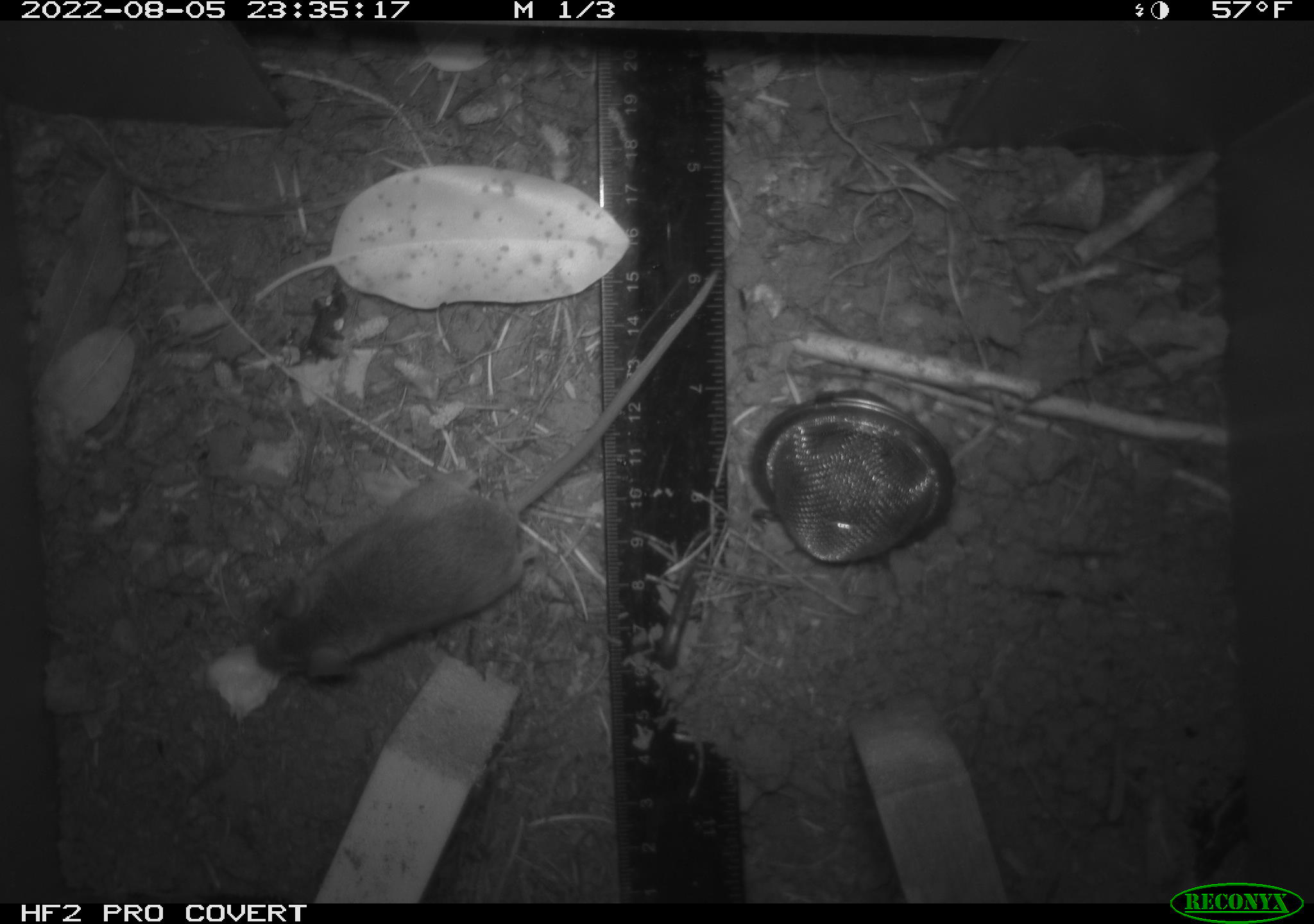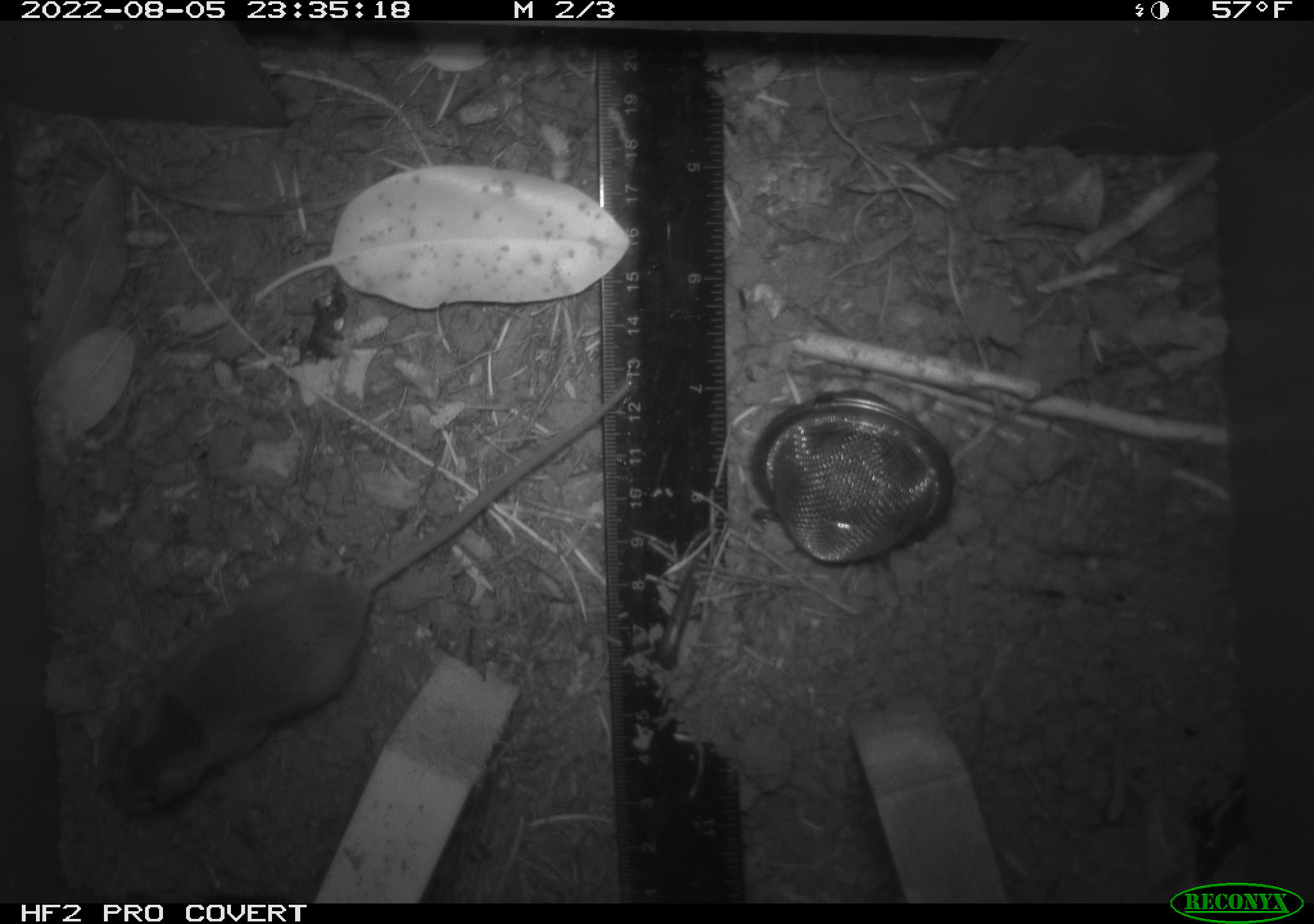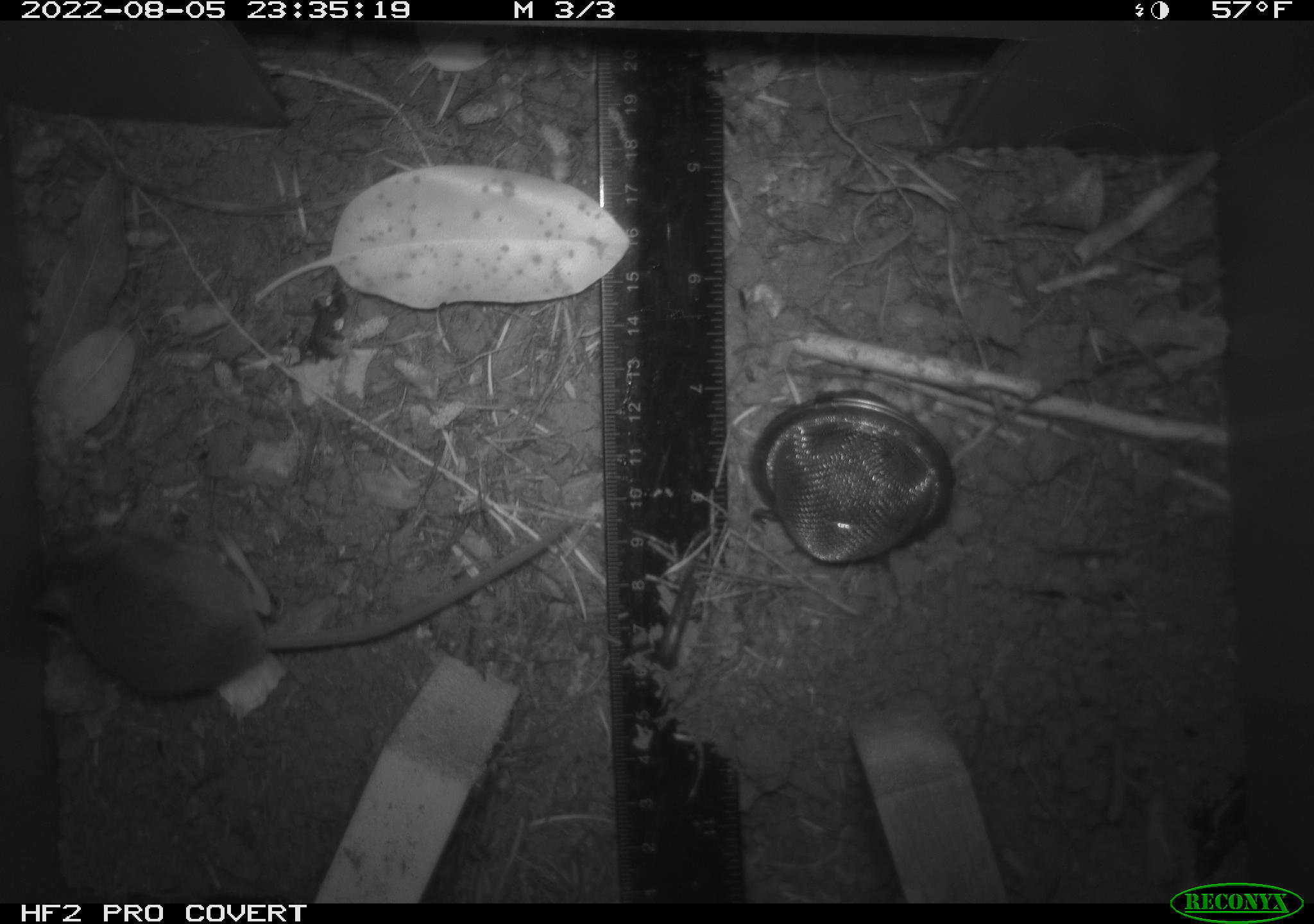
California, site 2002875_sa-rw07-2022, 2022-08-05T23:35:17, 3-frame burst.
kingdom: Animalia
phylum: Chordata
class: Mammalia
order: Rodentia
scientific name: Rodentia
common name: mouse species